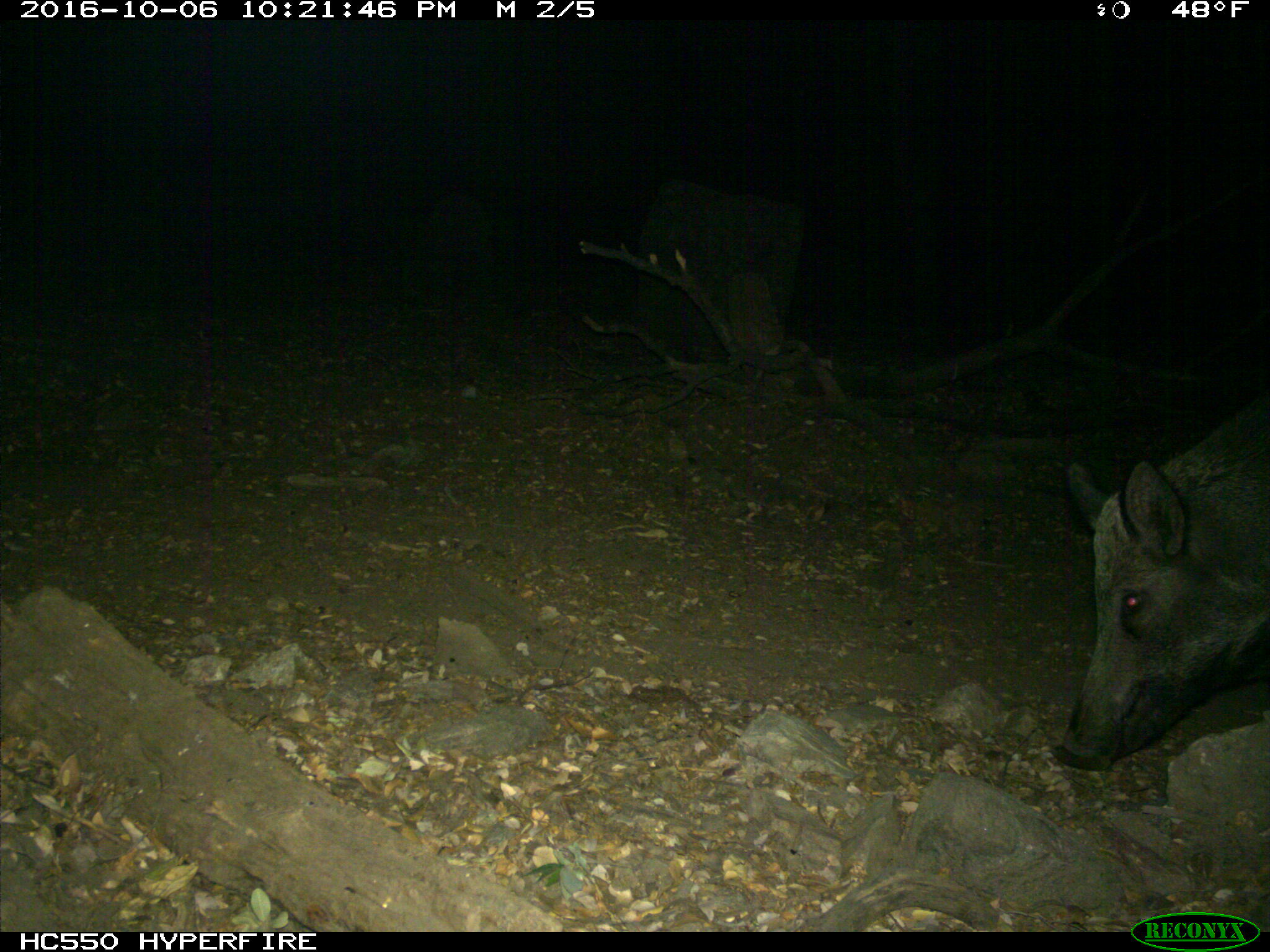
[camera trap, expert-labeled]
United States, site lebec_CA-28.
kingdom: Animalia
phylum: Chordata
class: Mammalia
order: Artiodactyla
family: Suidae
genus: Sus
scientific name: Sus scrofa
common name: wild boar